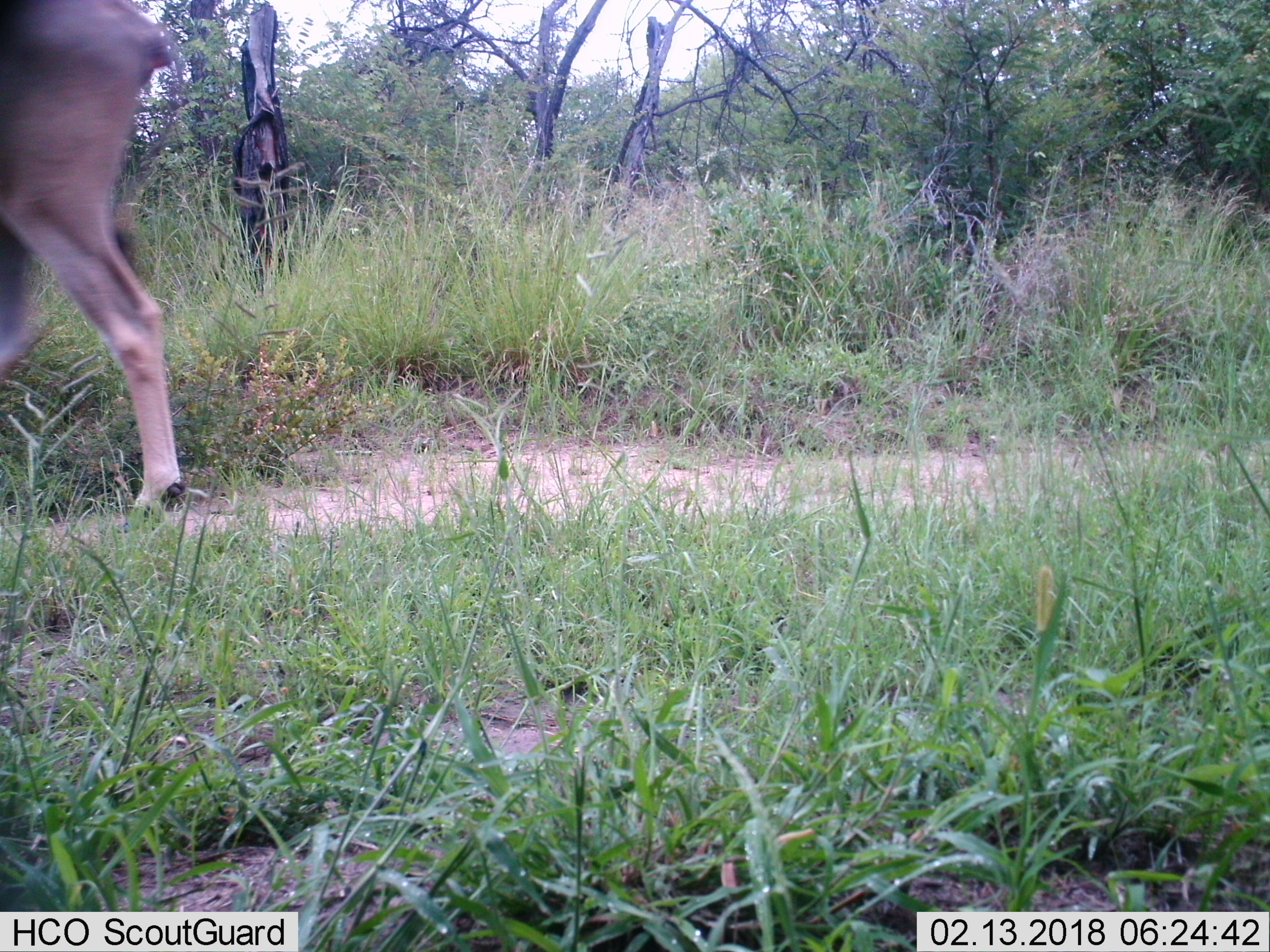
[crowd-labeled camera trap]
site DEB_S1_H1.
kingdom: Animalia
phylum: Chordata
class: Mammalia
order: Artiodactyla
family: Bovidae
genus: Tragelaphus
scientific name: Tragelaphus oryx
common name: eland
Eland (Tragelaphus oryx), count 1. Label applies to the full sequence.